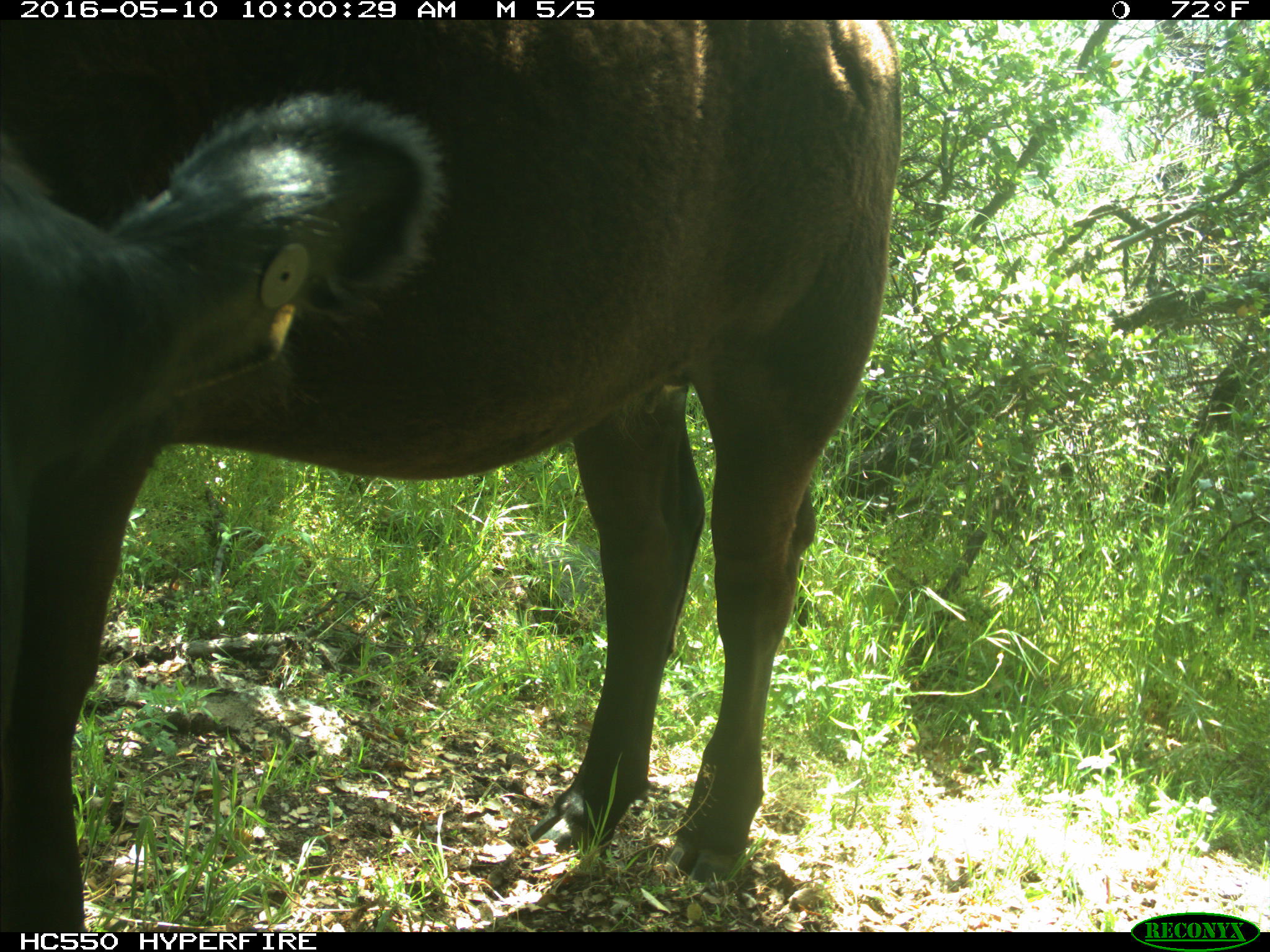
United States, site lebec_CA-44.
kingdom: Animalia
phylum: Chordata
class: Mammalia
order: Artiodactyla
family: Bovidae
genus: Bos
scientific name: Bos taurus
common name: domestic cow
Bos taurus (domestic cow).